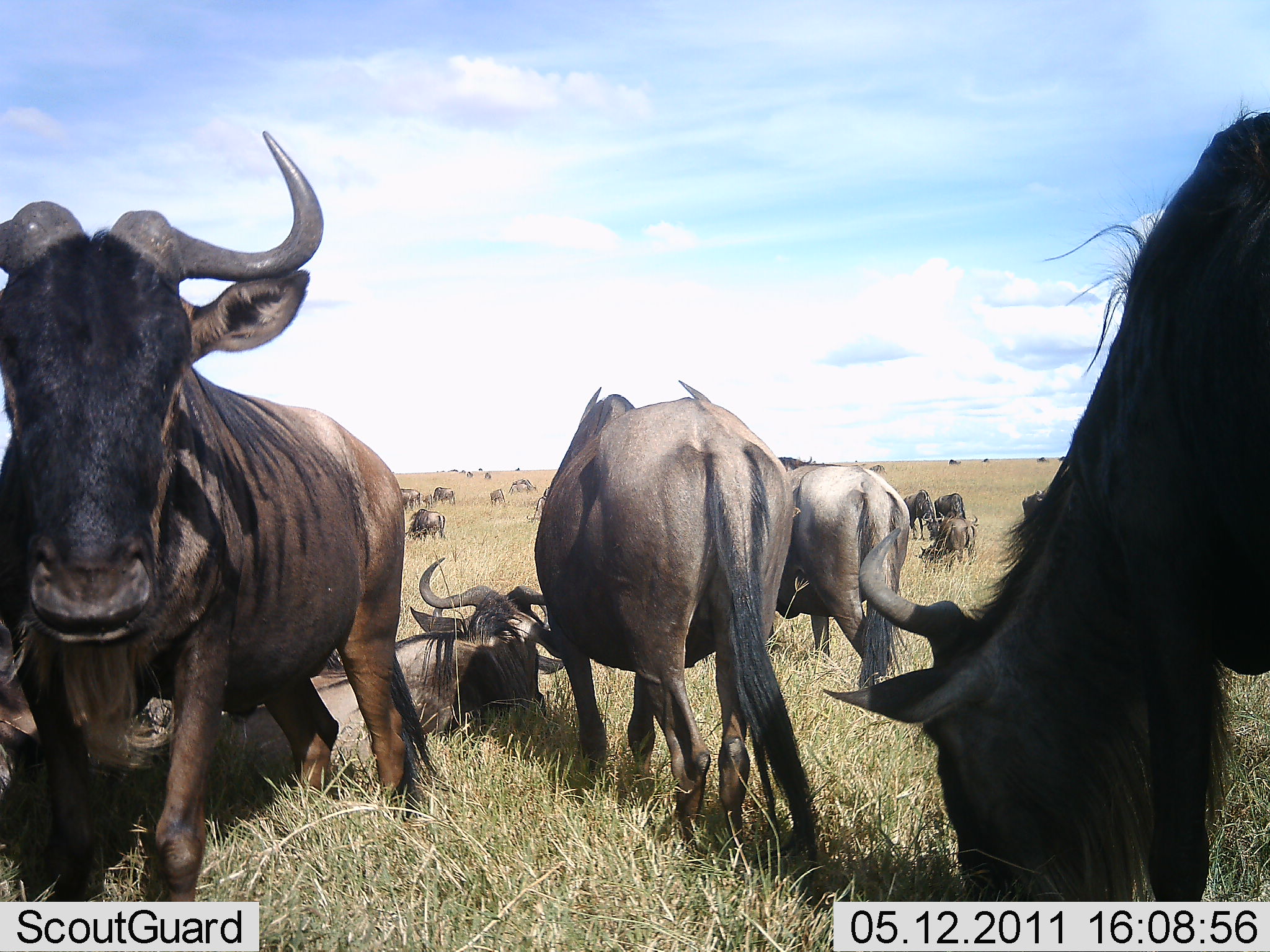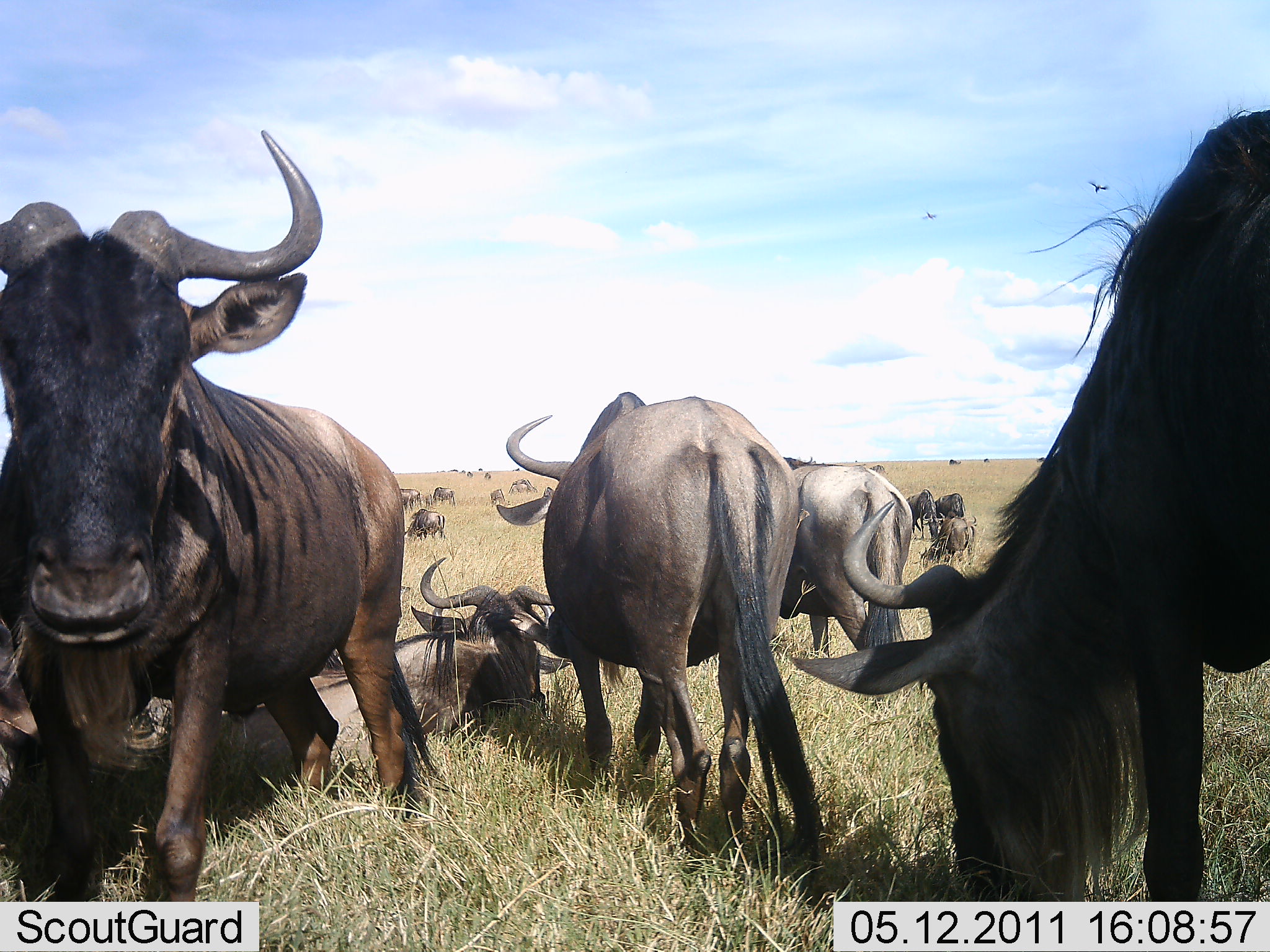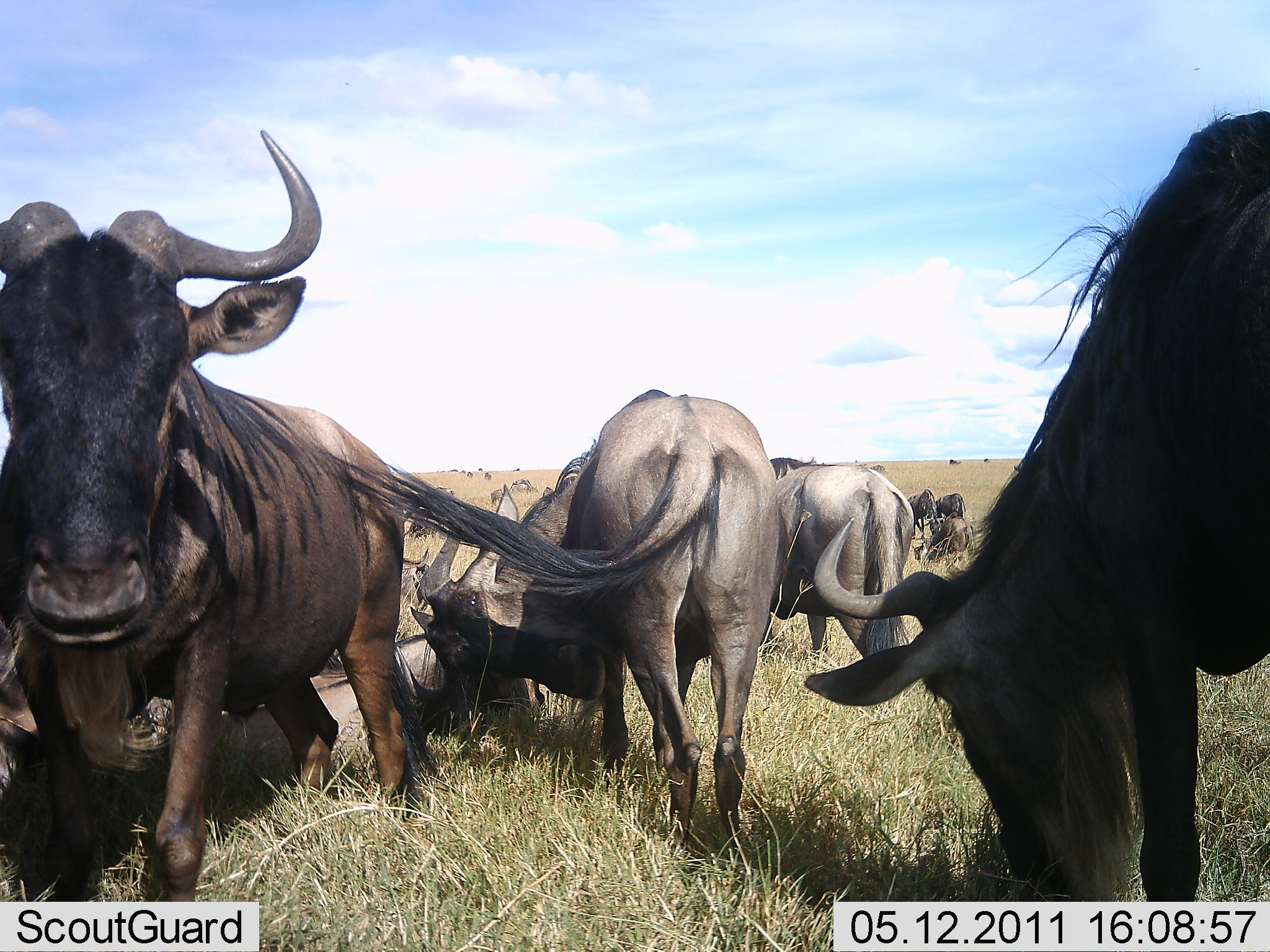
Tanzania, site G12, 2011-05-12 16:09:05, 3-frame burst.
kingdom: Animalia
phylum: Chordata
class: Mammalia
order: Artiodactyla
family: Bovidae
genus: Connochaetes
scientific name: Connochaetes taurinus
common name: blue wildebeest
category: wildebeest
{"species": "wildebeest (blue wildebeest) (Connochaetes taurinus)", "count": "11-50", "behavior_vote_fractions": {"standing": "85%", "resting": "85%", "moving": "31%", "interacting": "23%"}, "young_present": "0%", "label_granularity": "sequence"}